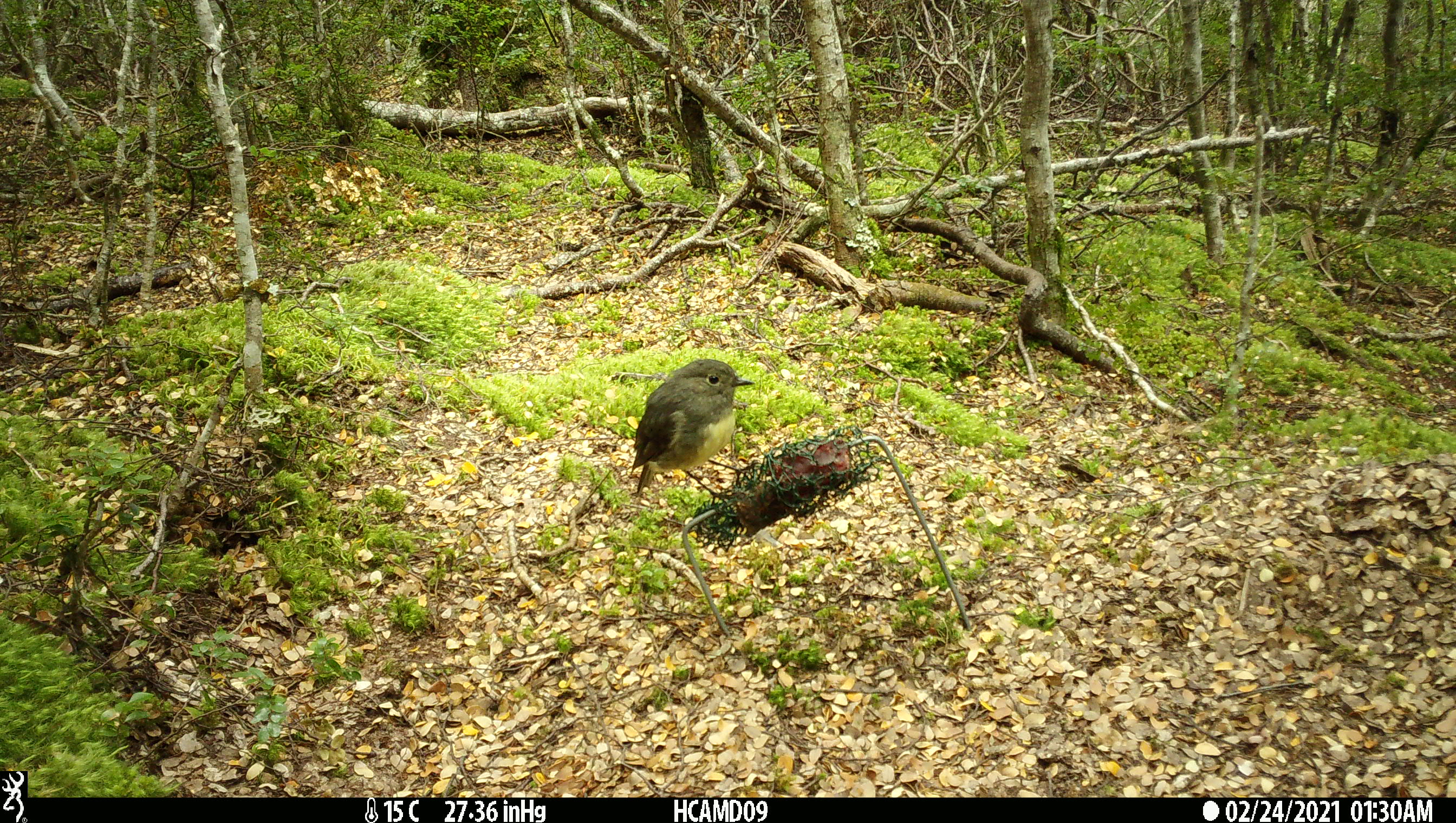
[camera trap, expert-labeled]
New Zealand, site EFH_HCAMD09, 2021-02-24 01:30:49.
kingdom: Animalia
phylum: Chordata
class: Aves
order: Passeriformes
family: Petroicidae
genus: Petroica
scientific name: Petroica australis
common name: new zealand robin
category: robin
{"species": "robin (new zealand robin) (Petroica australis)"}